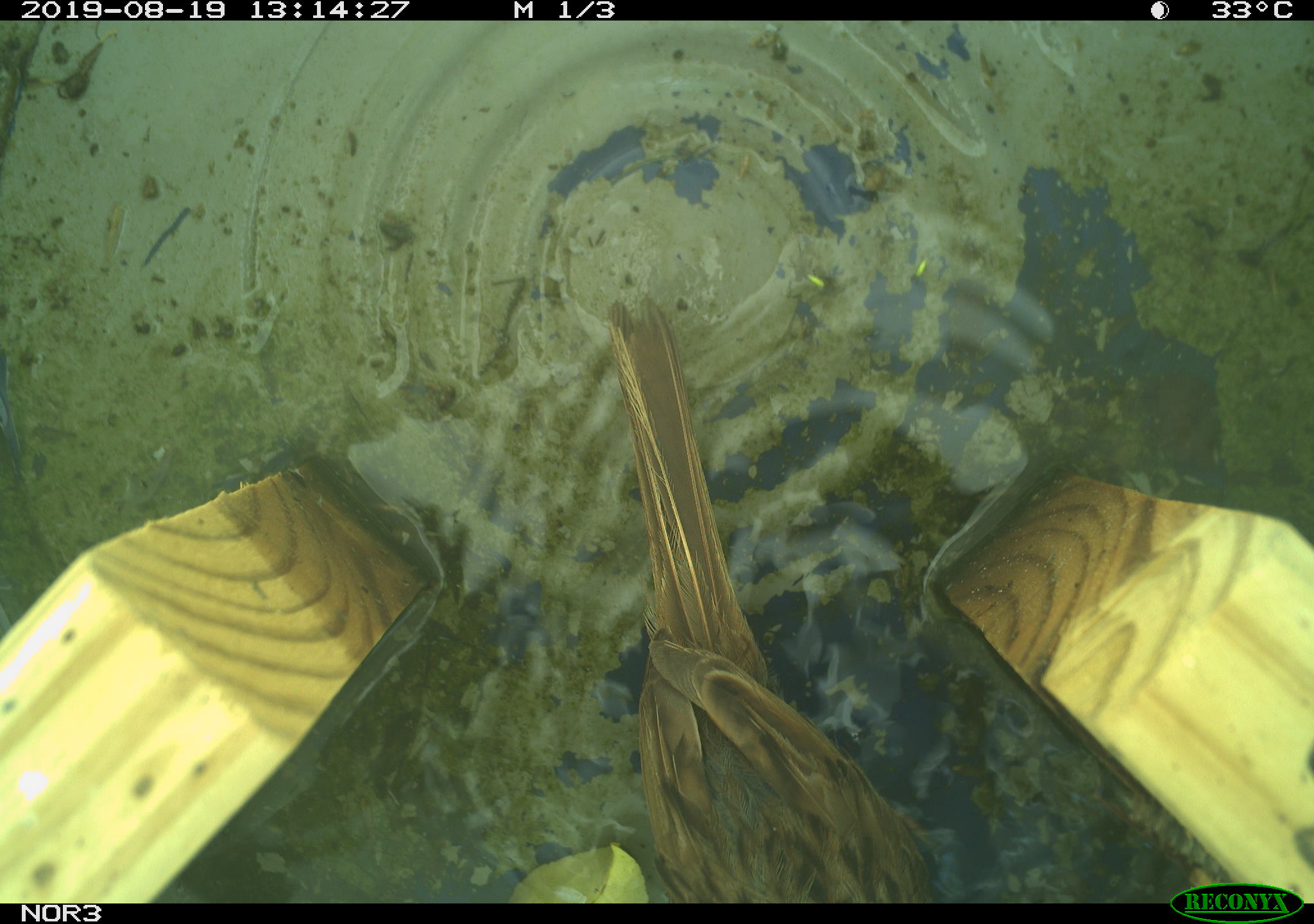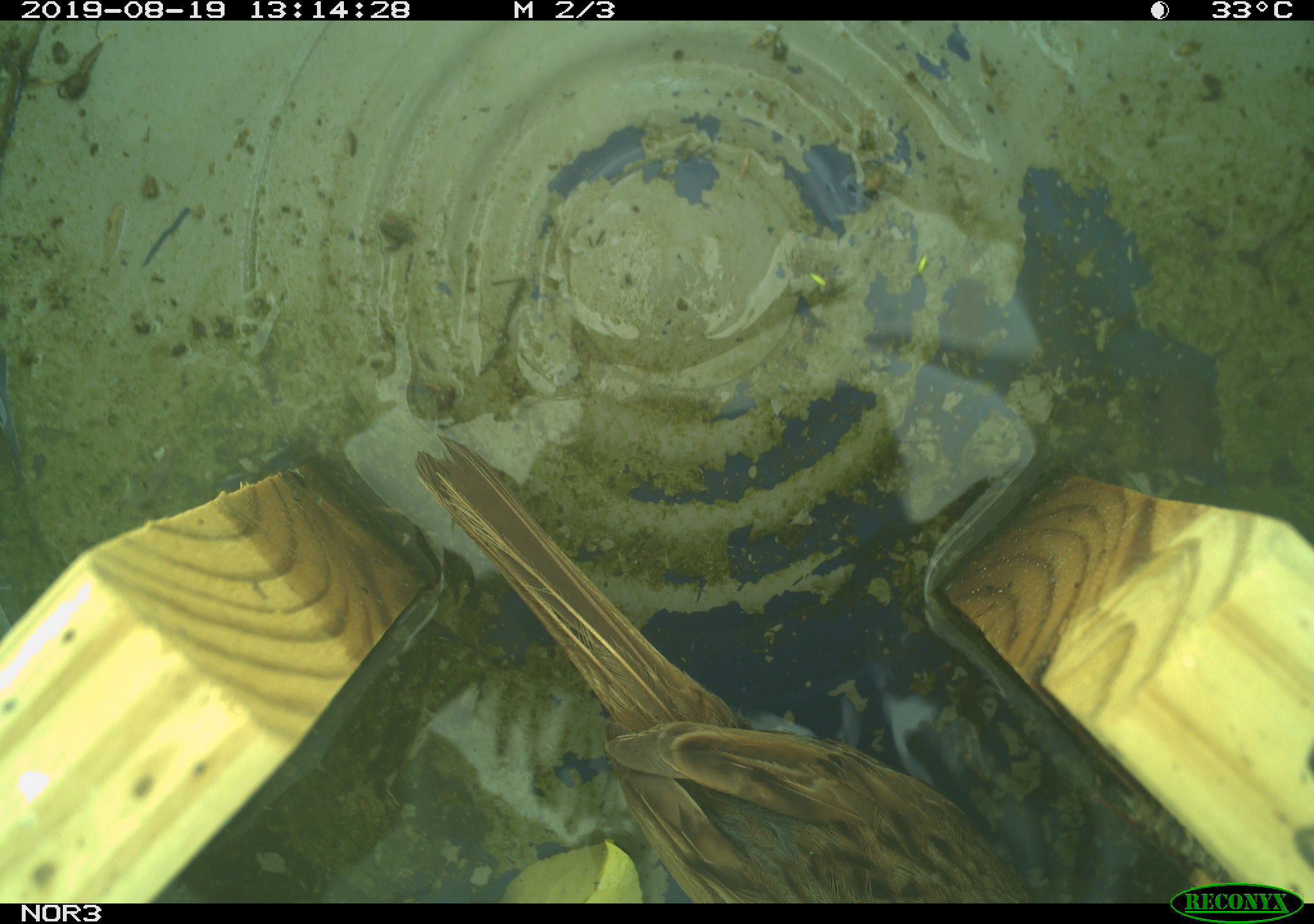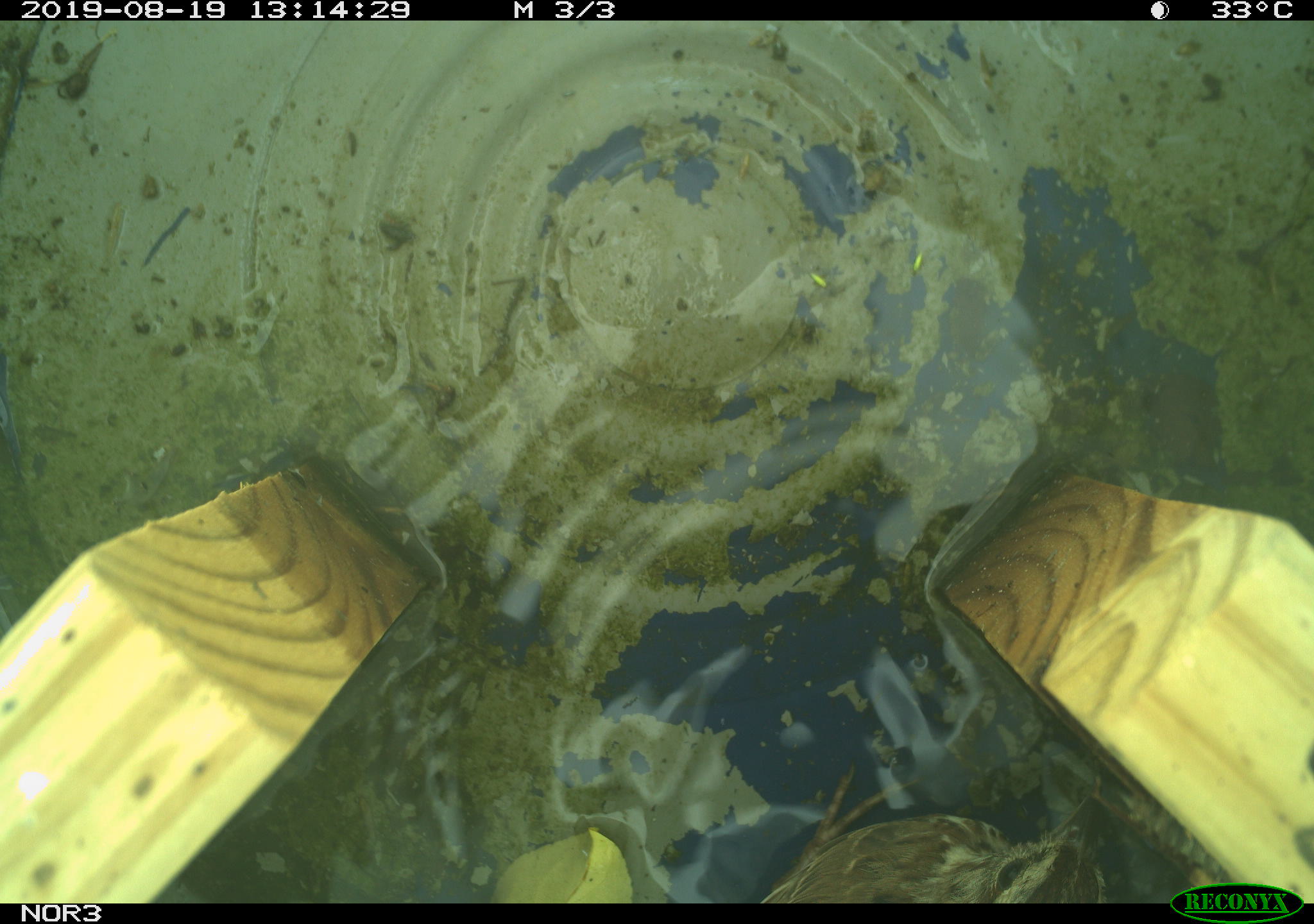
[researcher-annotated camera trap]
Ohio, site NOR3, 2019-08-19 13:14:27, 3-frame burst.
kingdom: Animalia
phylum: Chordata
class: Aves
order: Passeriformes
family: Passerellidae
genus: Melospiza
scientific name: Melospiza melodia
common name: song sparrow